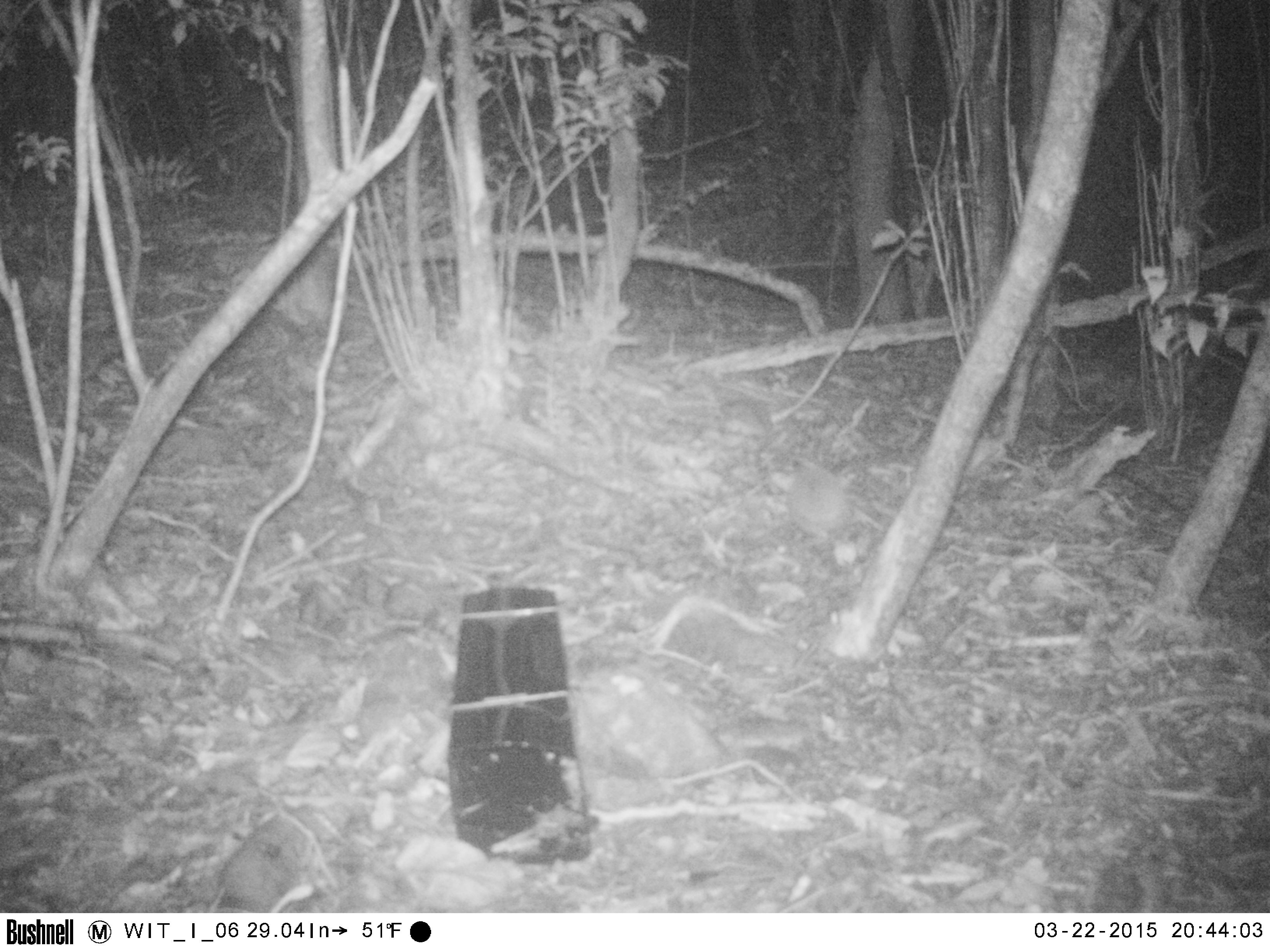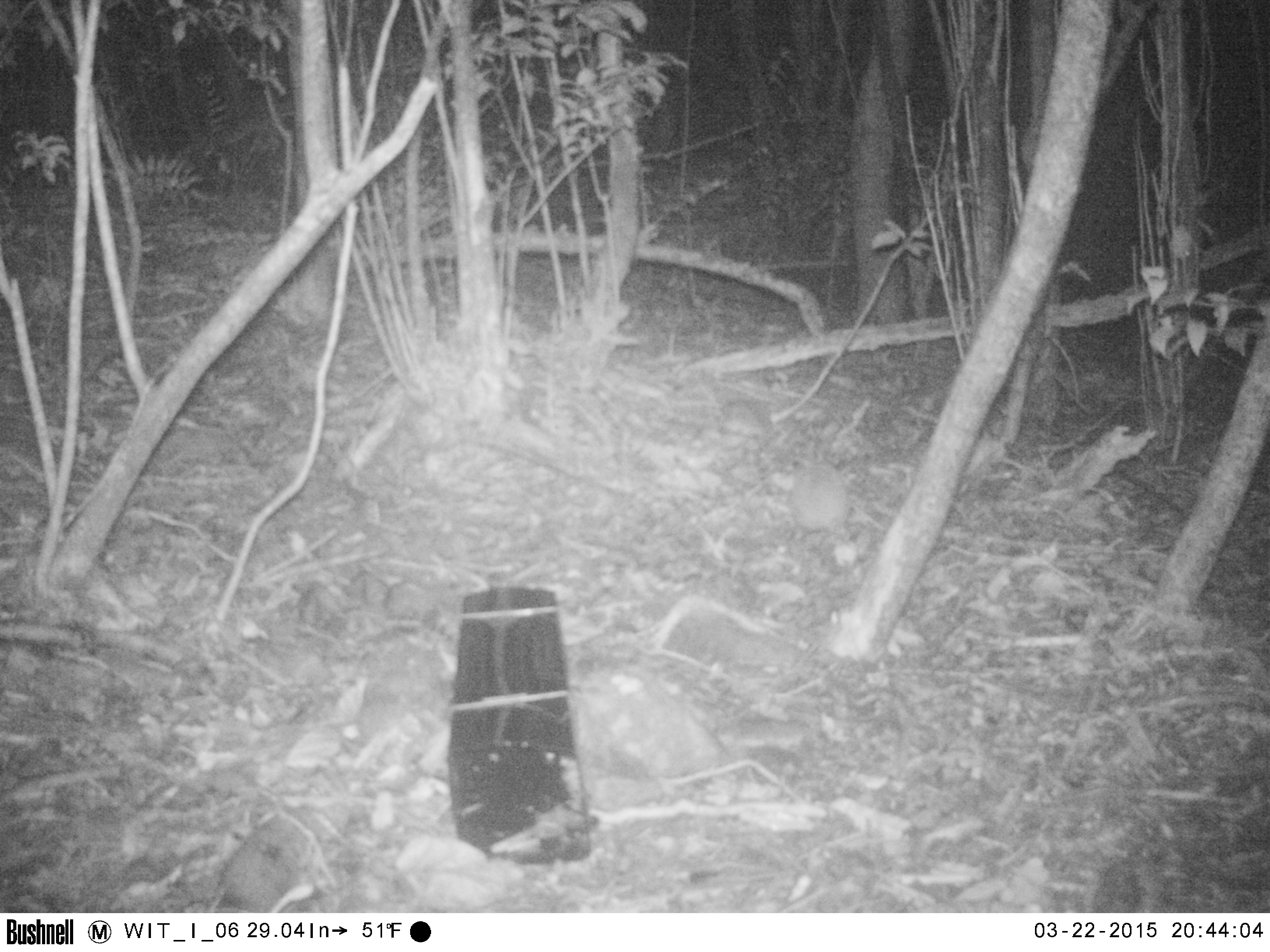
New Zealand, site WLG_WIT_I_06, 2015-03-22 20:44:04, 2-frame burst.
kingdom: Animalia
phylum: Chordata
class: Mammalia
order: Eulipotyphla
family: Erinaceidae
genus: Erinaceus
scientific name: Erinaceus europaeus europaeus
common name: european hedgehog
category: hedgehog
Hedgehog (european hedgehog) (Erinaceus europaeus europaeus).